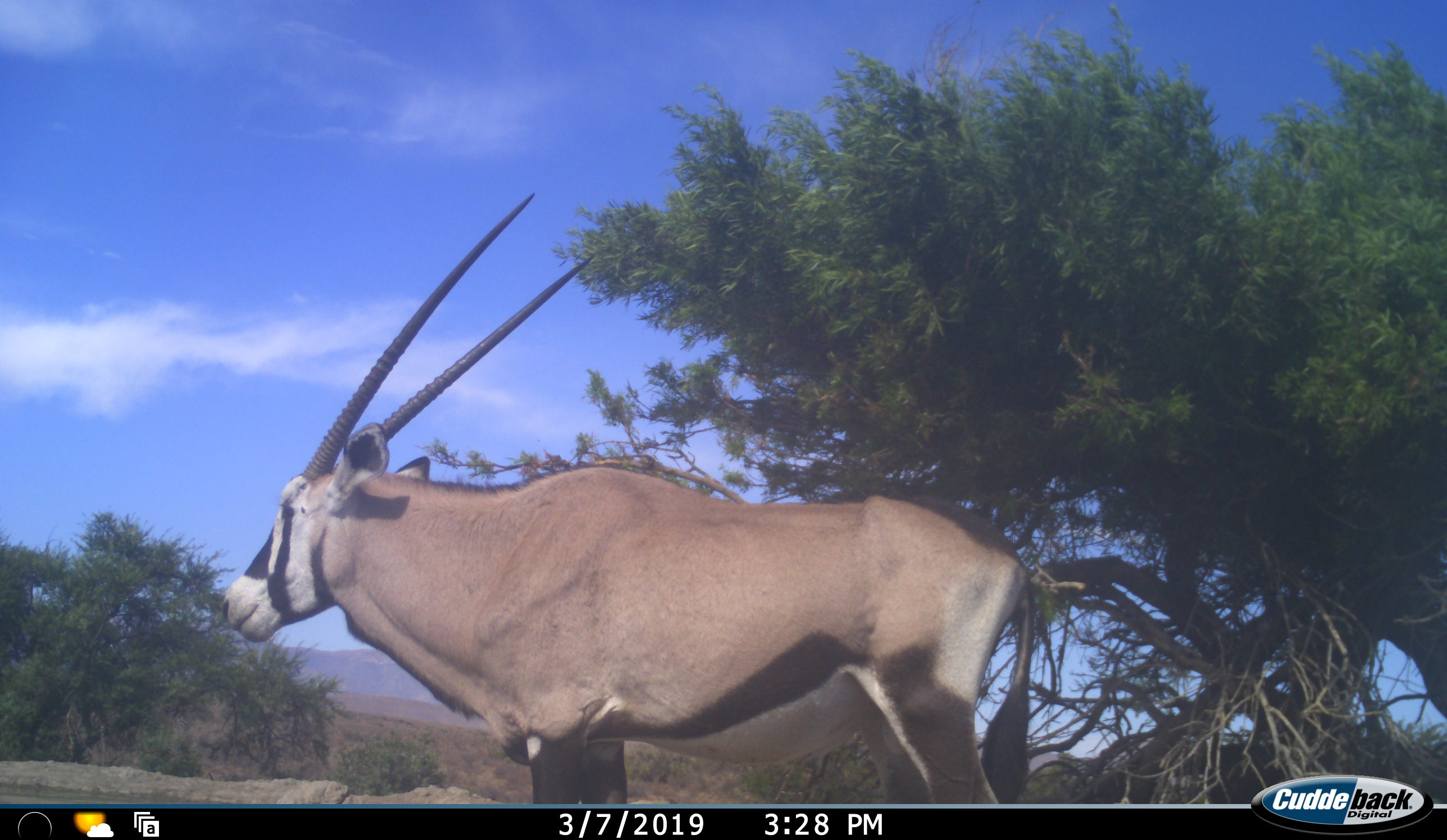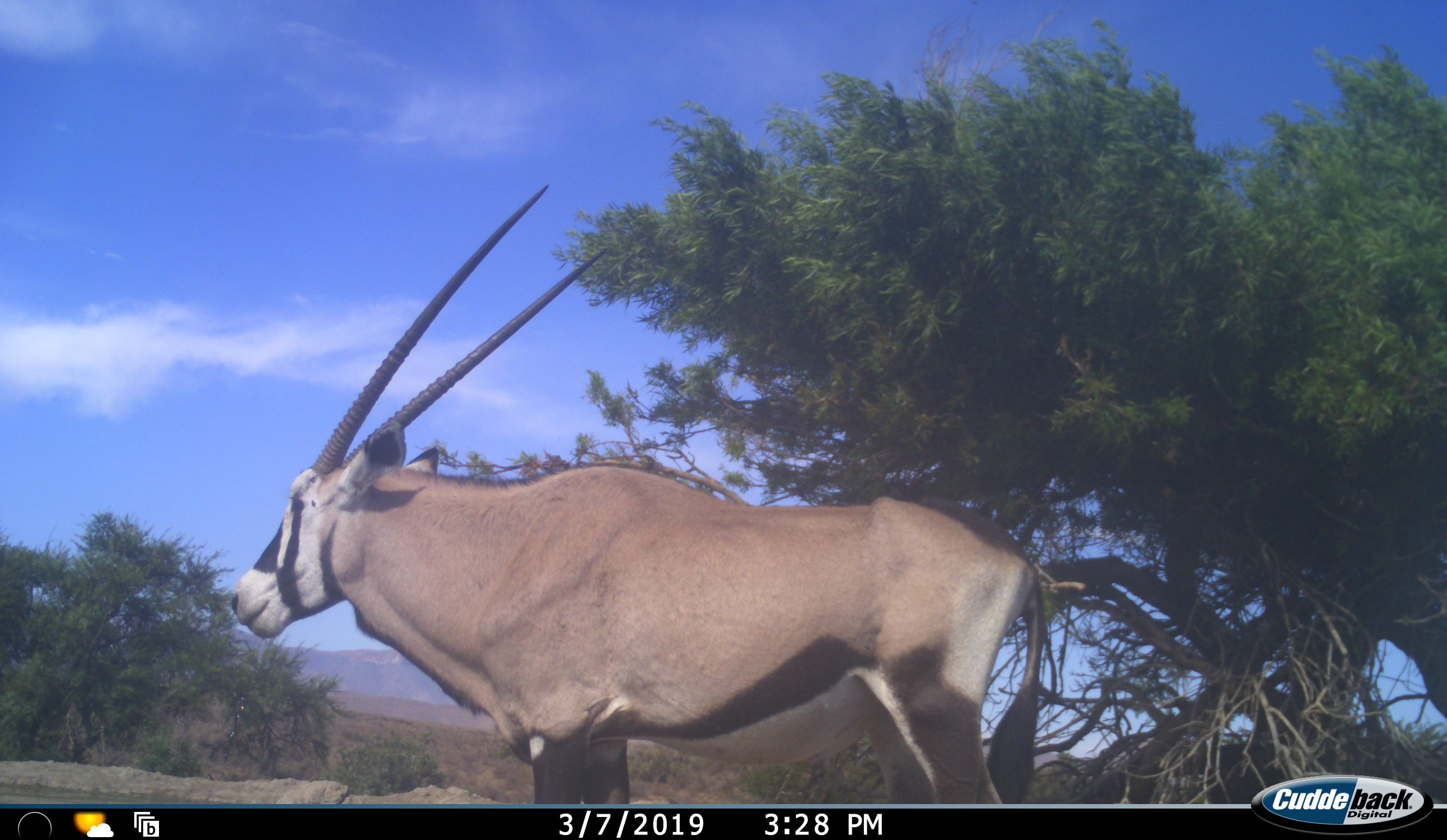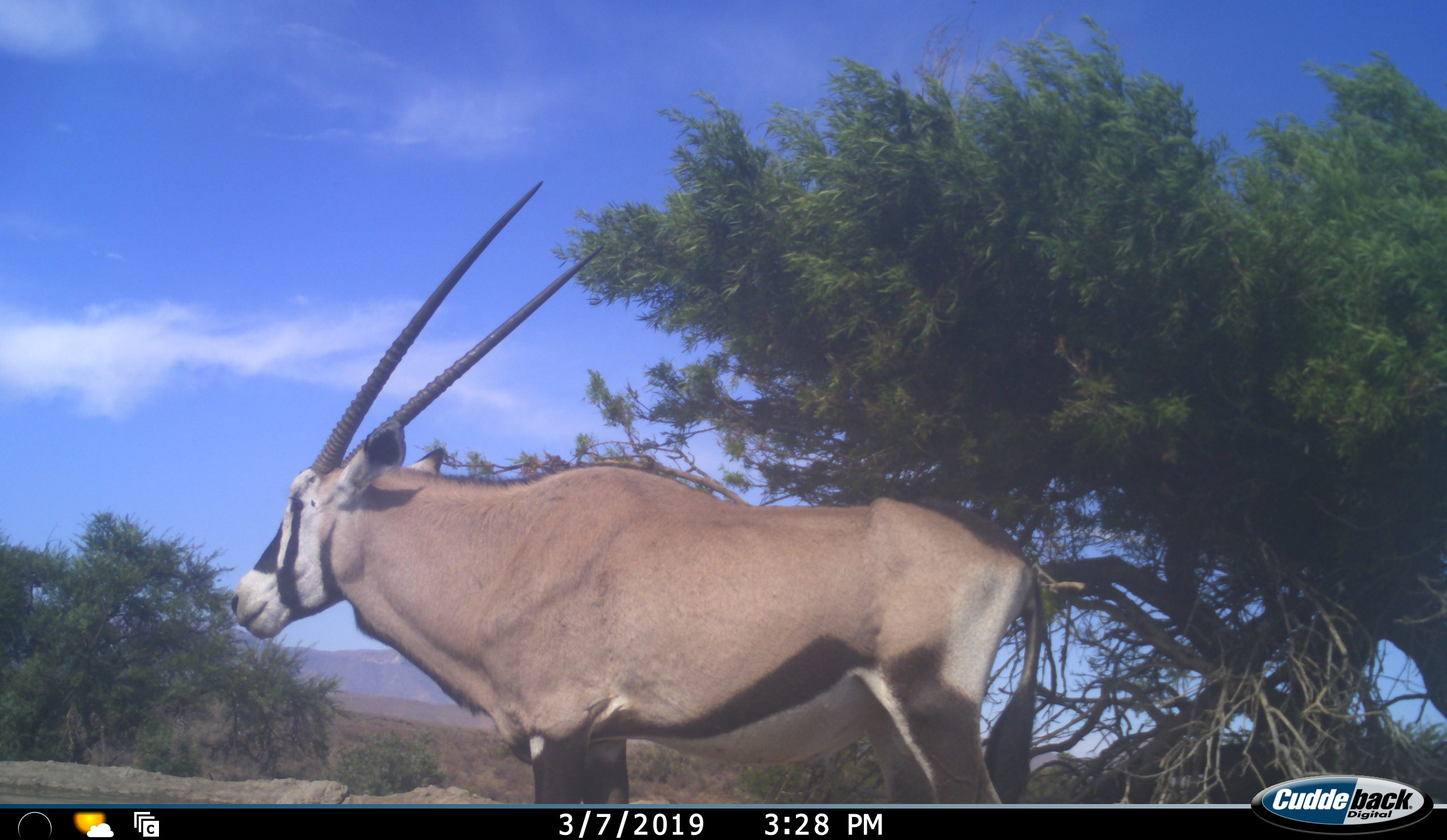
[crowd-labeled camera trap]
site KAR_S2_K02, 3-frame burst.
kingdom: Animalia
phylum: Chordata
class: Mammalia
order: Artiodactyla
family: Bovidae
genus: Oryx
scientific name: Oryx gazella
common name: gemsbok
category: oryx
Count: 1.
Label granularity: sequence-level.